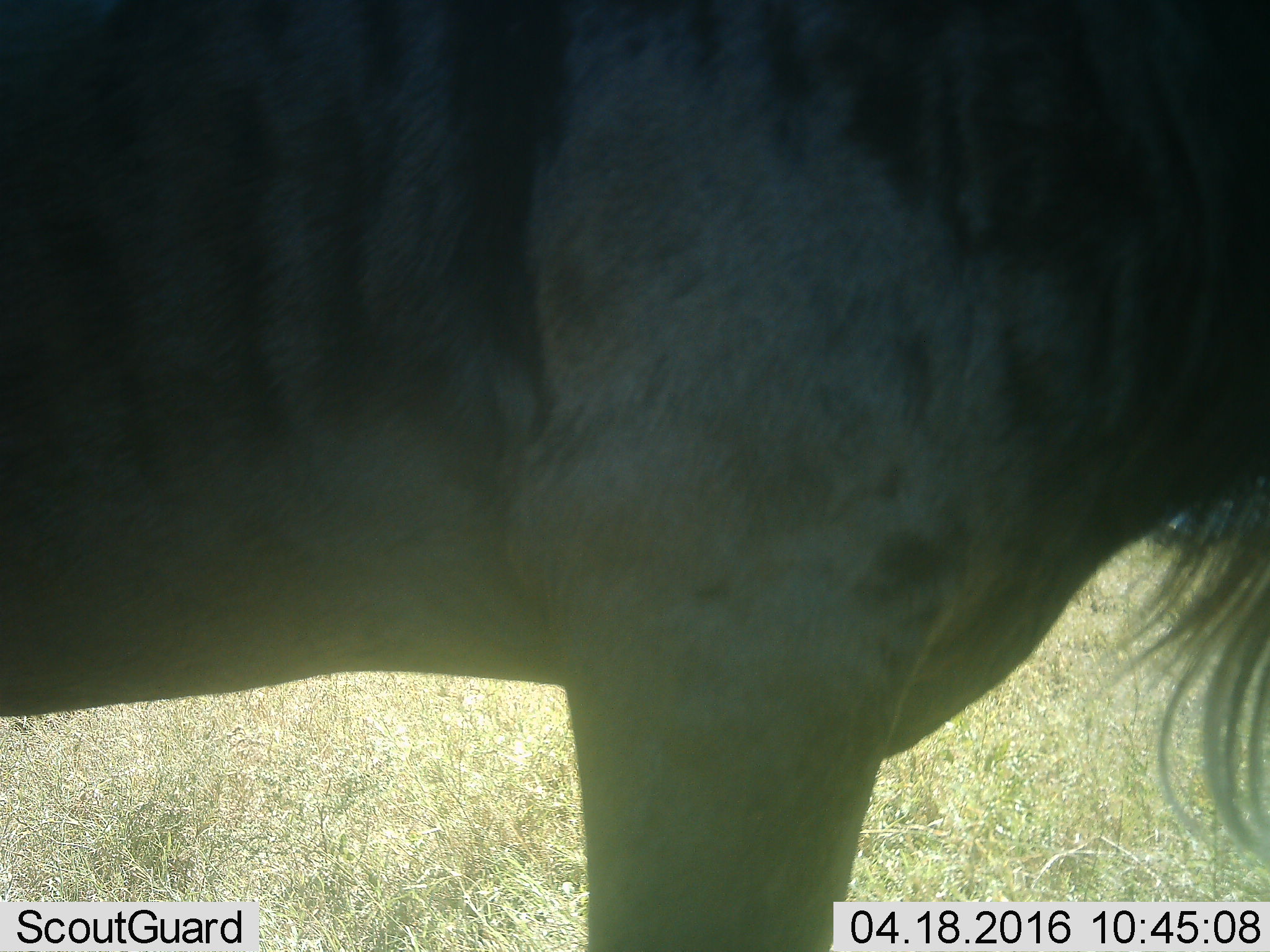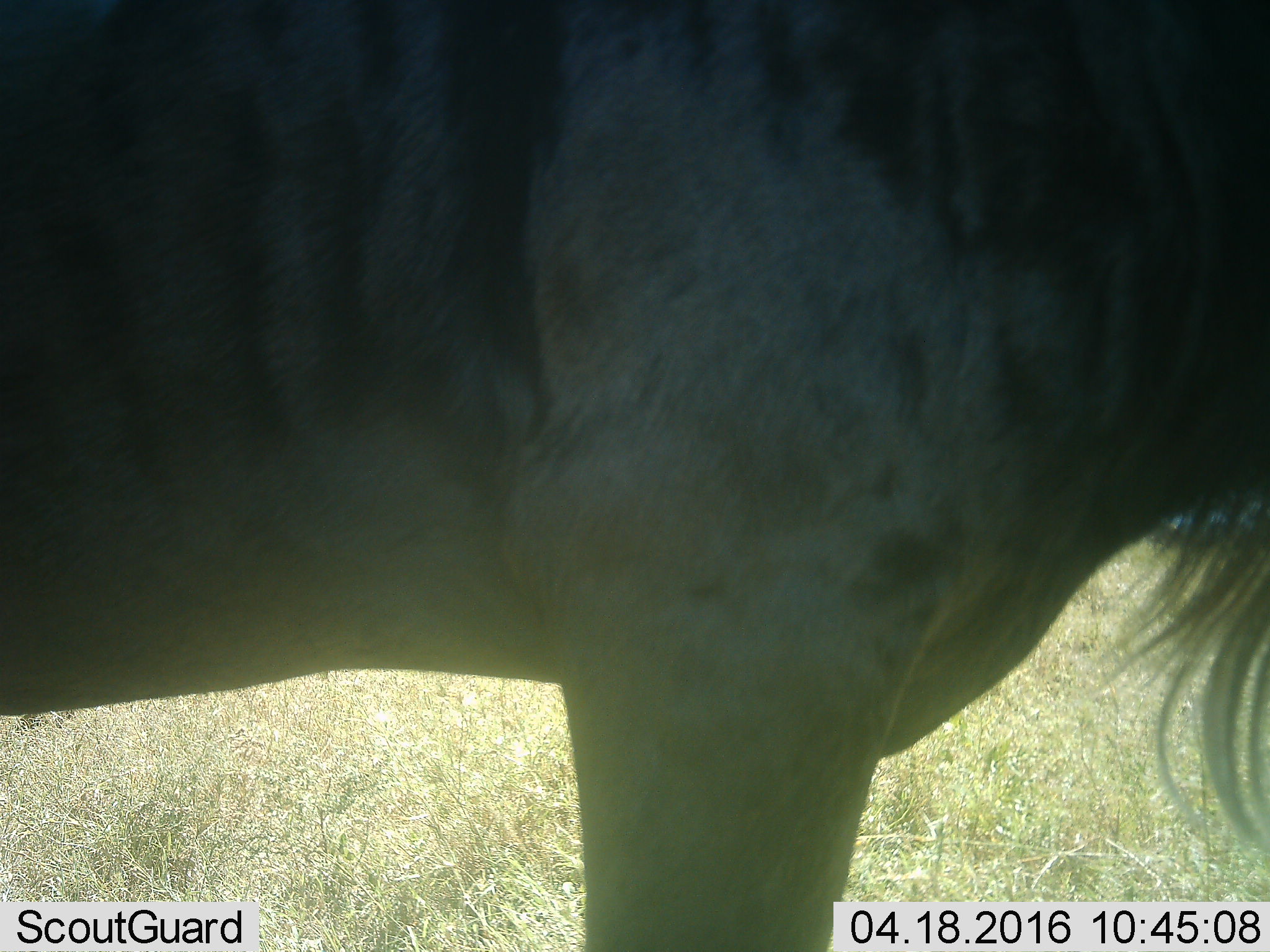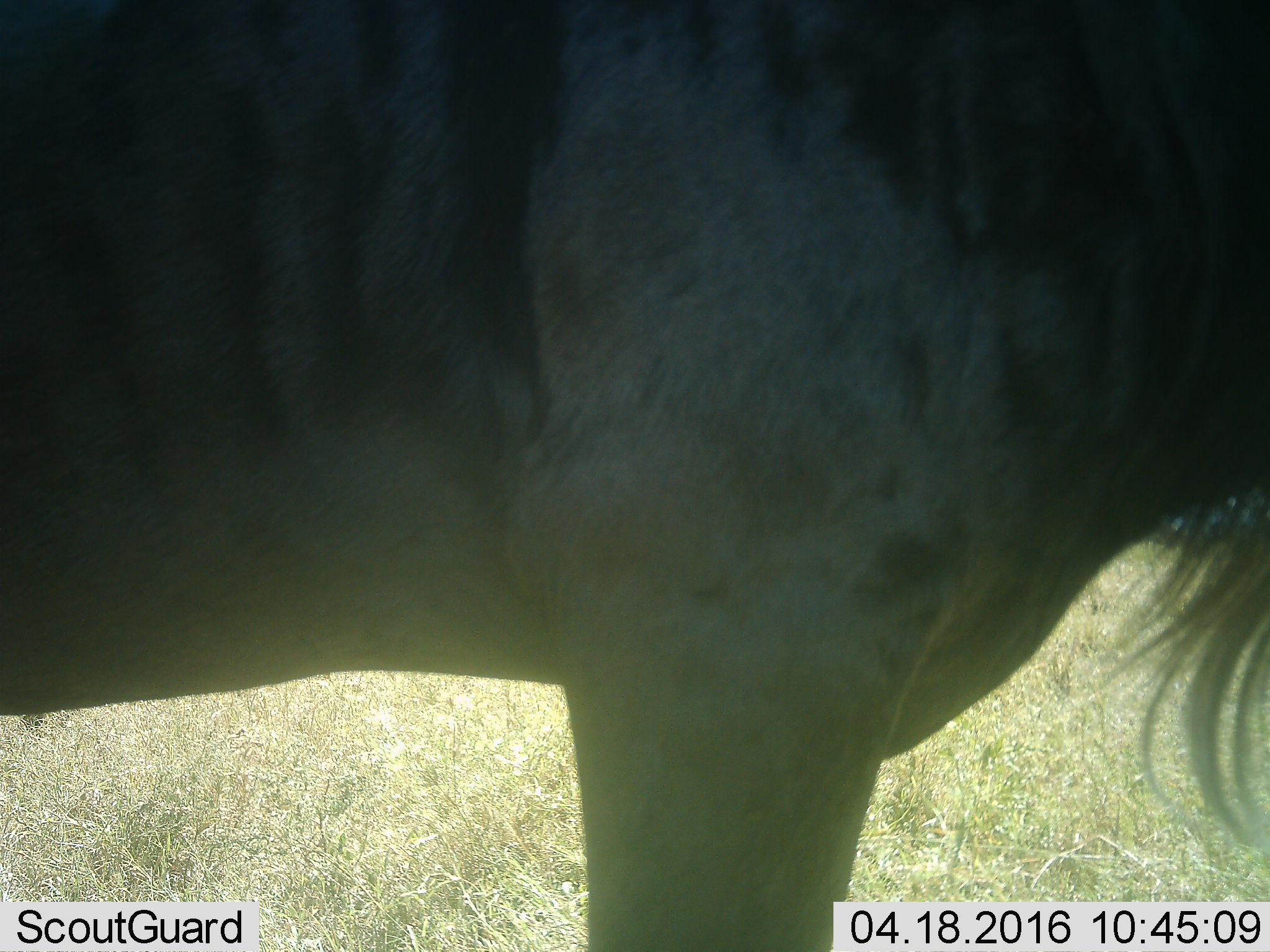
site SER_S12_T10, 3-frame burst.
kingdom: Animalia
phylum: Chordata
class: Mammalia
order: Artiodactyla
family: Bovidae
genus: Connochaetes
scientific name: Connochaetes taurinus taurinus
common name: blue wildebeest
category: wildebeestblue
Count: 1.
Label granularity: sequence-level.